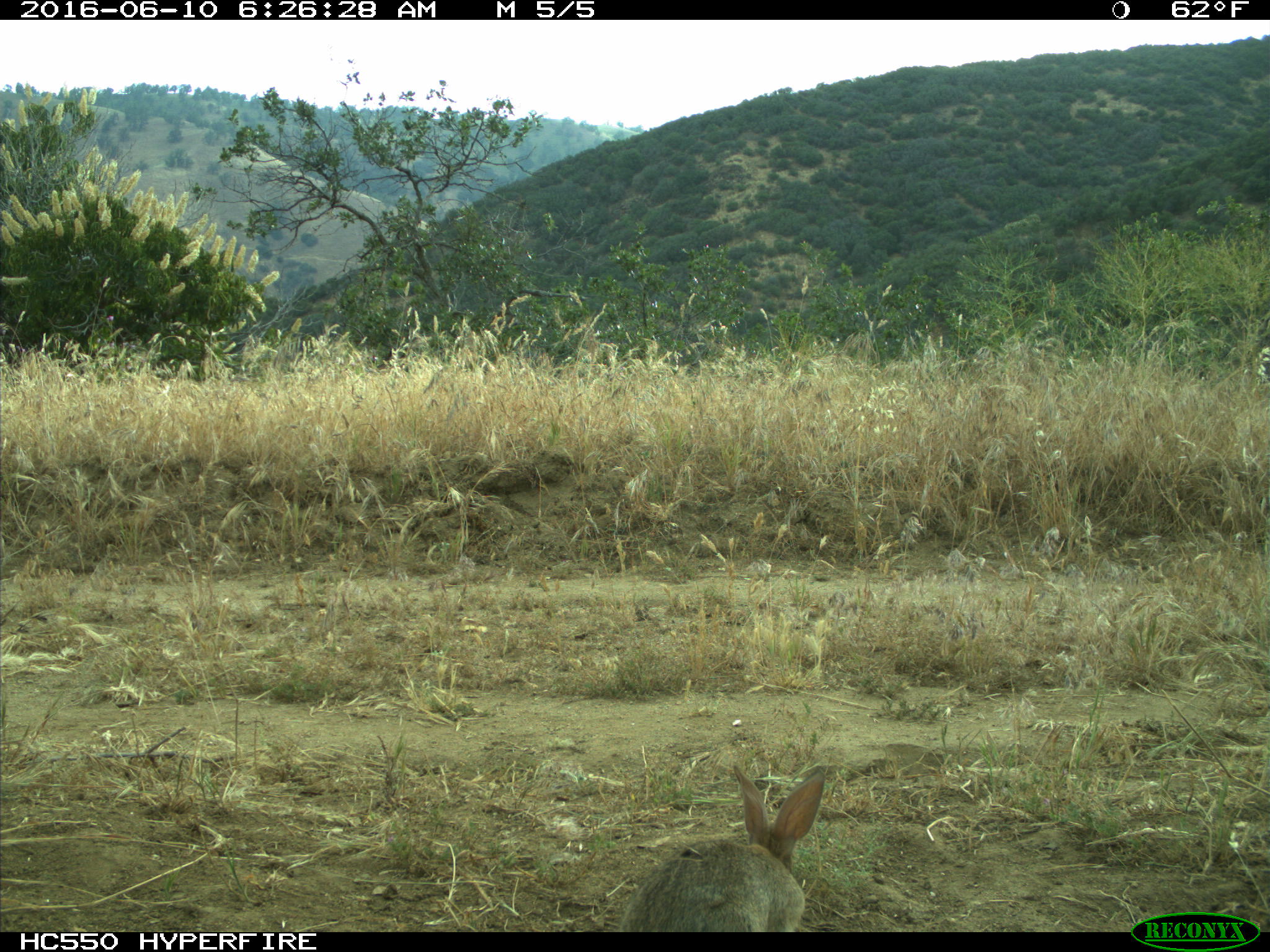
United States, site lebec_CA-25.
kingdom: Animalia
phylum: Chordata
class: Mammalia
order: Lagomorpha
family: Leporidae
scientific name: Leporidae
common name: rabbits and hares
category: unidentified rabbit